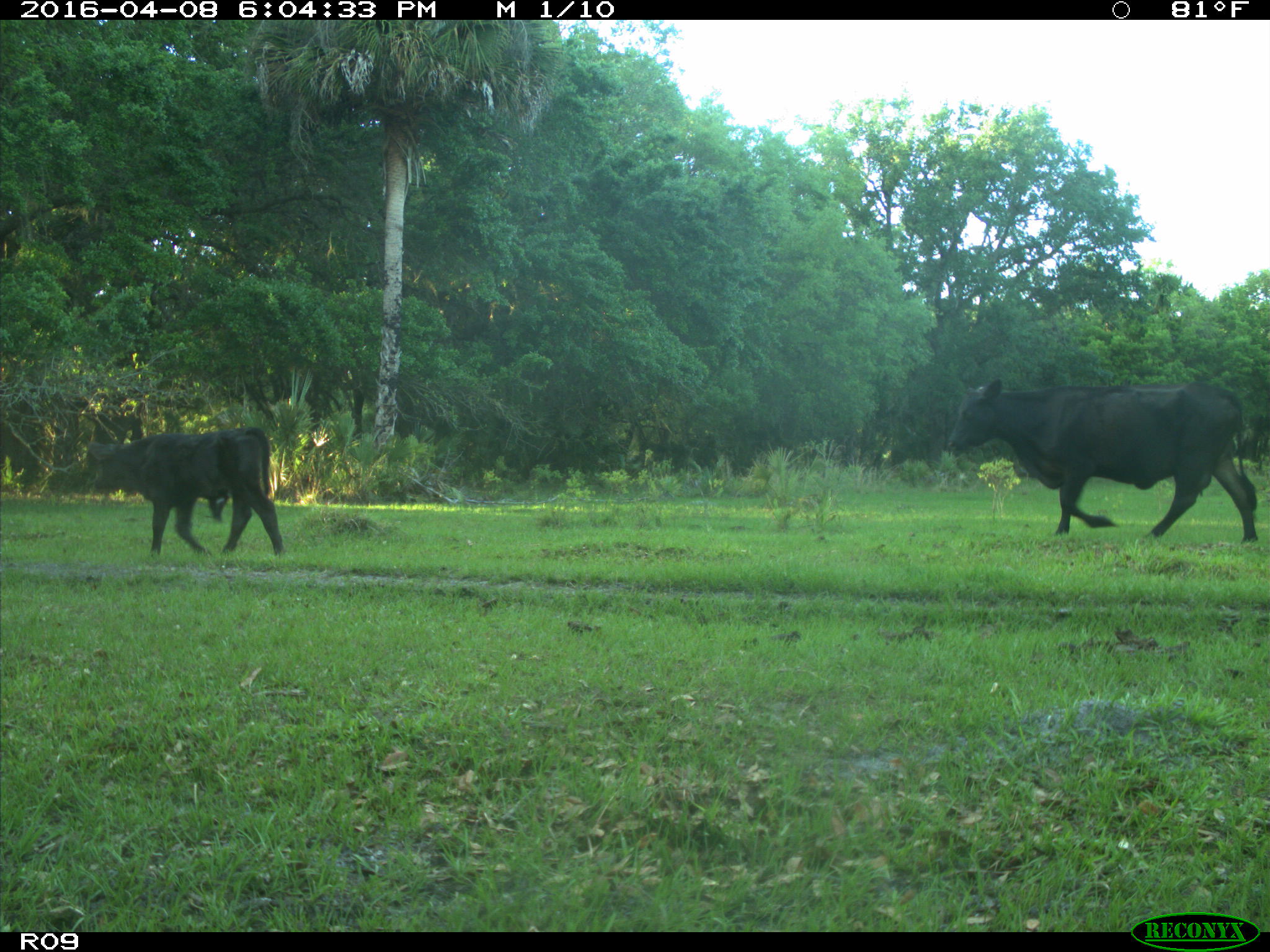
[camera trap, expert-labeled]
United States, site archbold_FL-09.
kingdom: Animalia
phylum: Chordata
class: Mammalia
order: Artiodactyla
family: Bovidae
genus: Bos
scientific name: Bos taurus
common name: domestic cow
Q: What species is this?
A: Bos taurus (domestic cow).